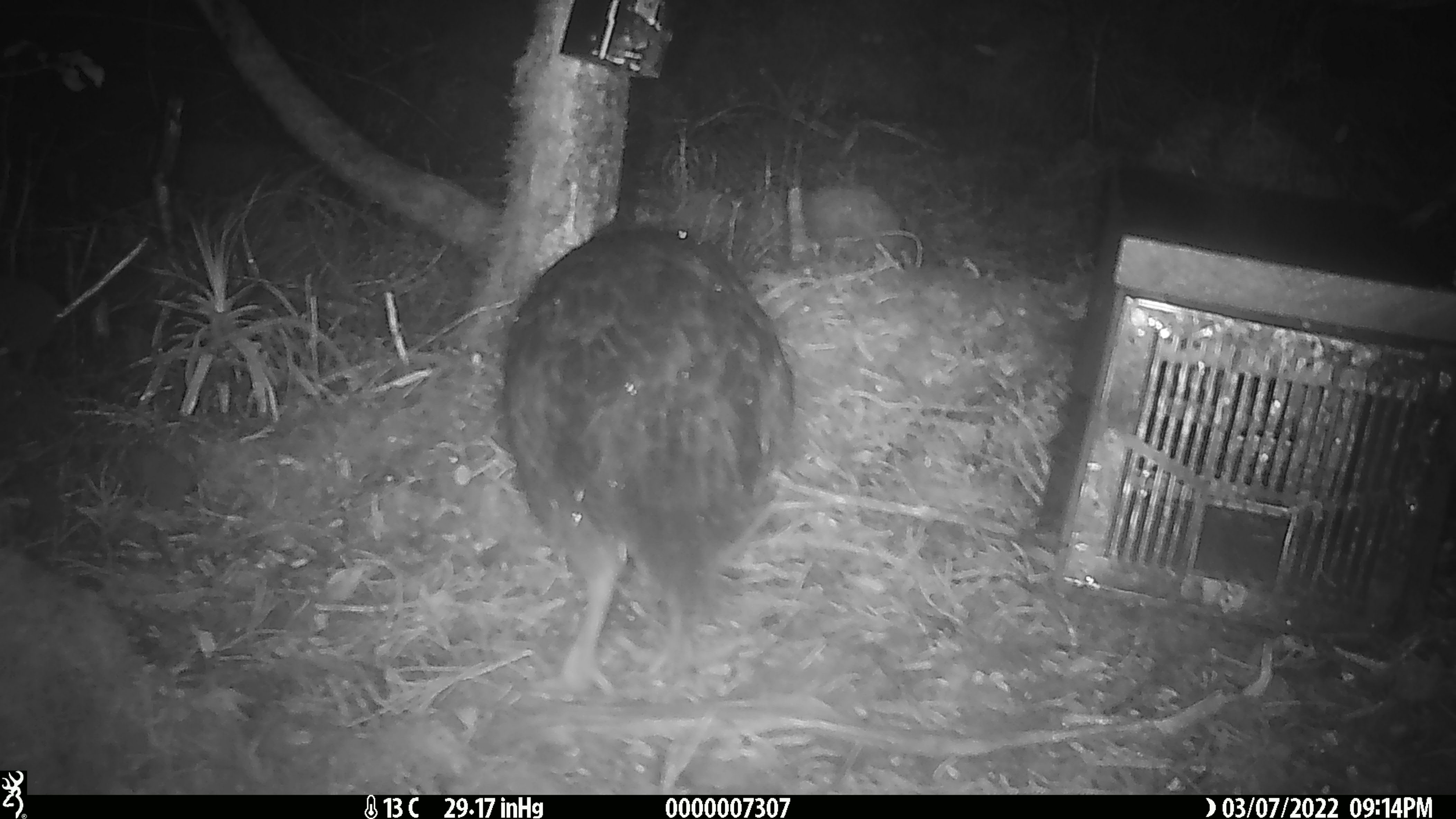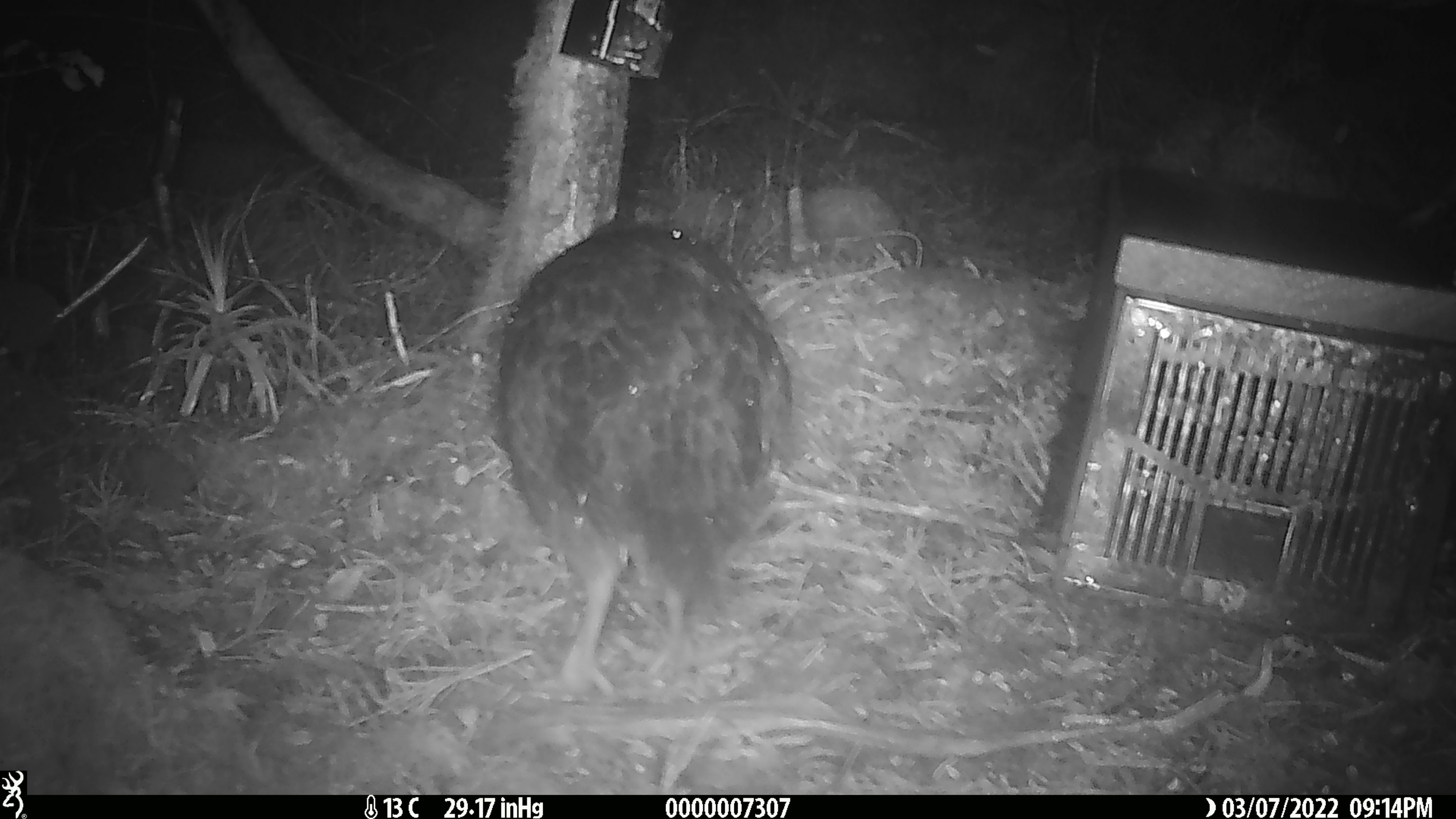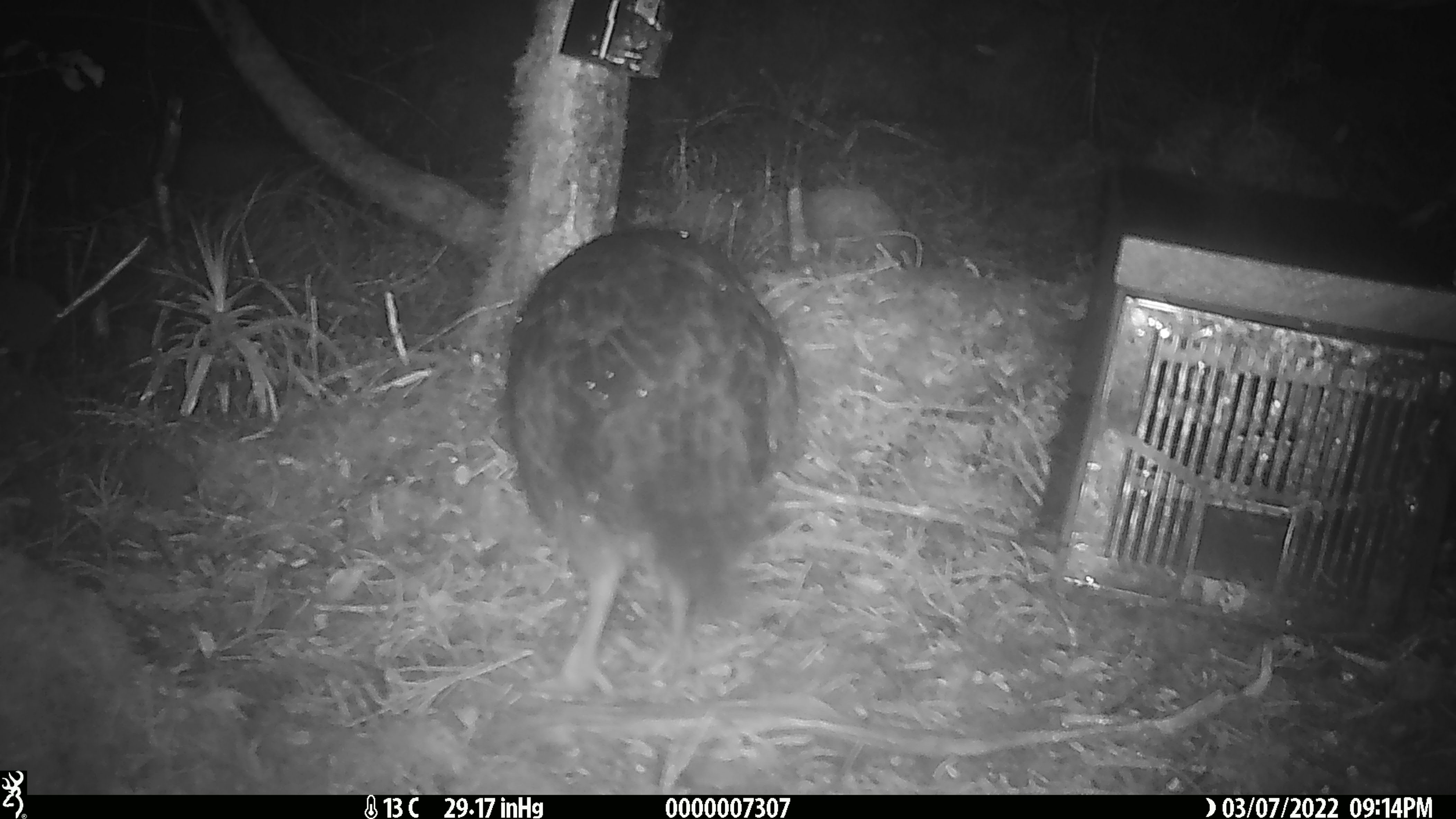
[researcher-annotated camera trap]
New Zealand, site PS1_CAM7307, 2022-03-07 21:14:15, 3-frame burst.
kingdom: Animalia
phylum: Chordata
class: Aves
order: Gruiformes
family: Rallidae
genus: Gallirallus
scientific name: Gallirallus australis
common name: weka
Weka (Gallirallus australis).